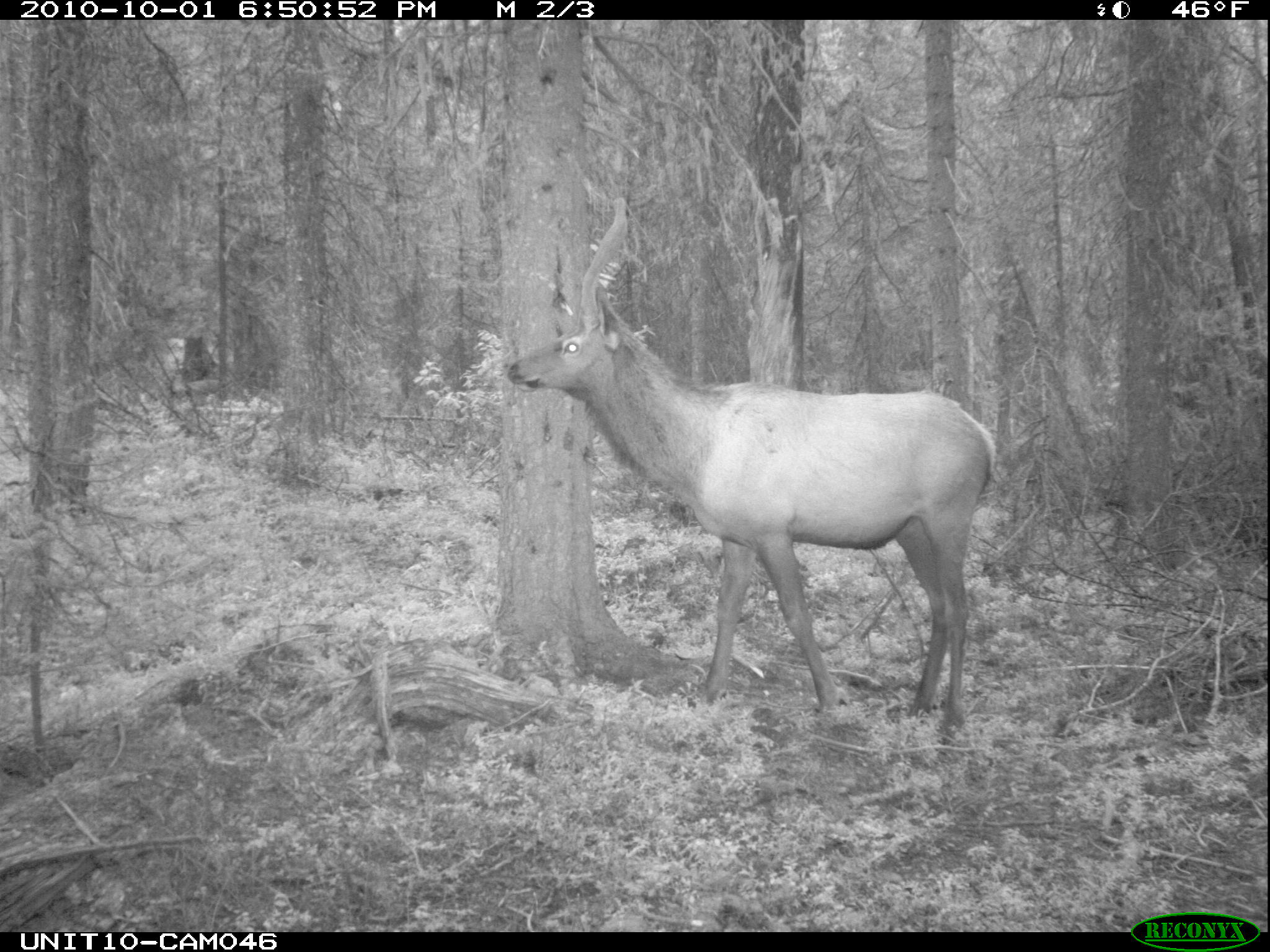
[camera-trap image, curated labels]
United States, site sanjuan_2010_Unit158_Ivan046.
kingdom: Animalia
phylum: Chordata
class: Mammalia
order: Artiodactyla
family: Cervidae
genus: Cervus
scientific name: Cervus elaphus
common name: red deer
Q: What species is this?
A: Cervus elaphus (red deer).